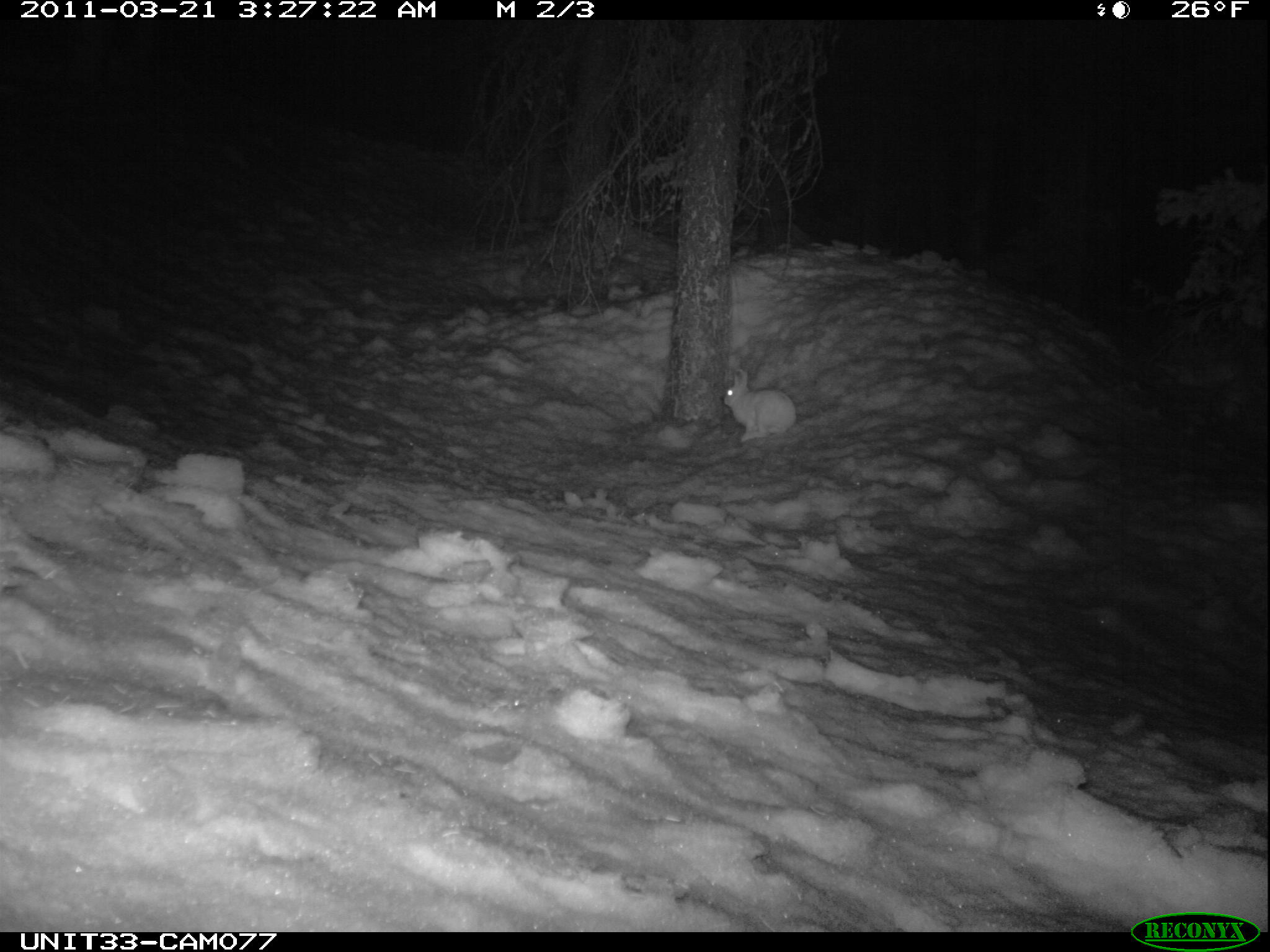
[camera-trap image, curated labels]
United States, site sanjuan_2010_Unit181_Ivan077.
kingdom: Animalia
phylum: Chordata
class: Mammalia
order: Lagomorpha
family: Leporidae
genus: Lepus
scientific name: Lepus americanus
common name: snowshoe hare